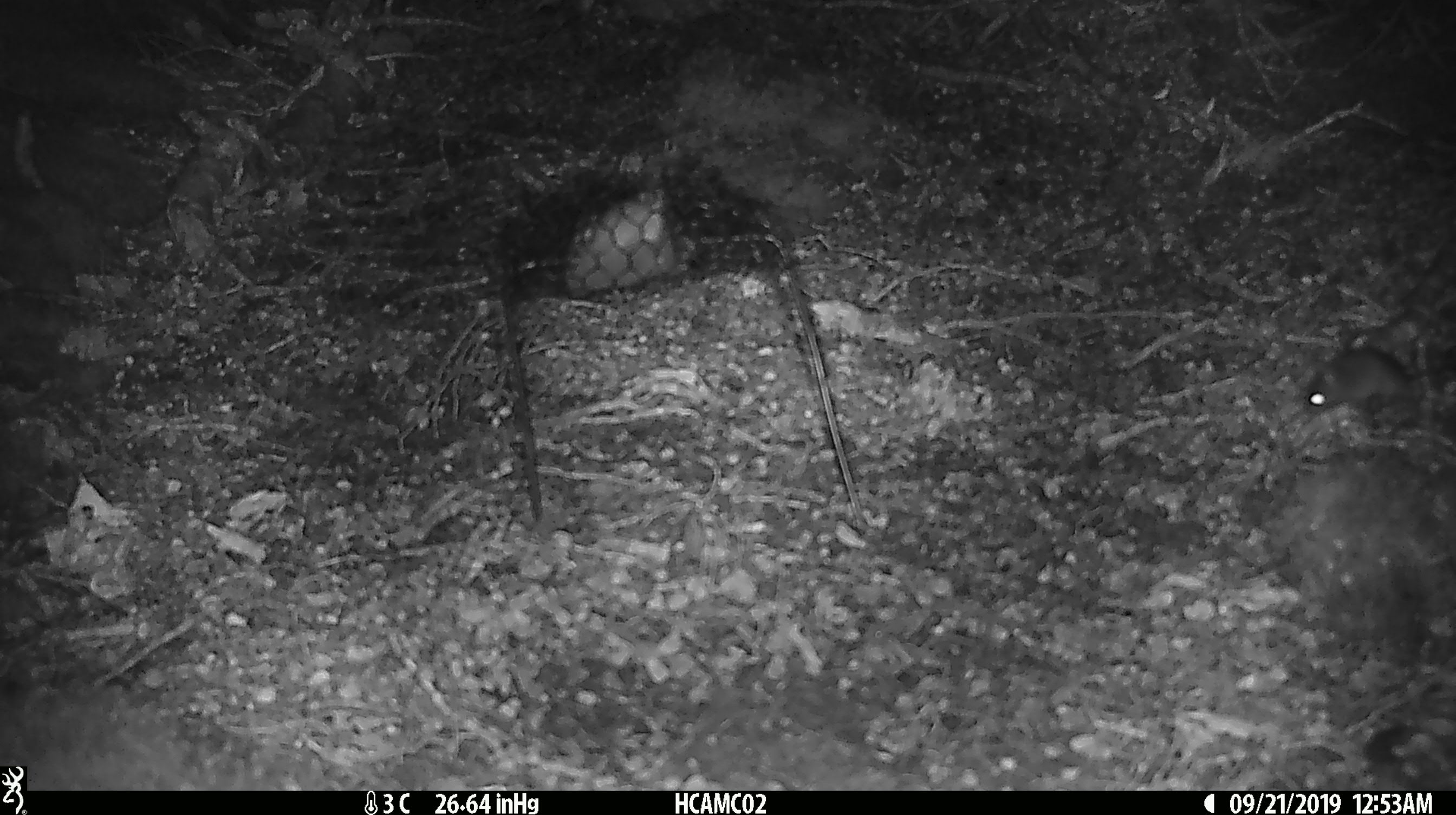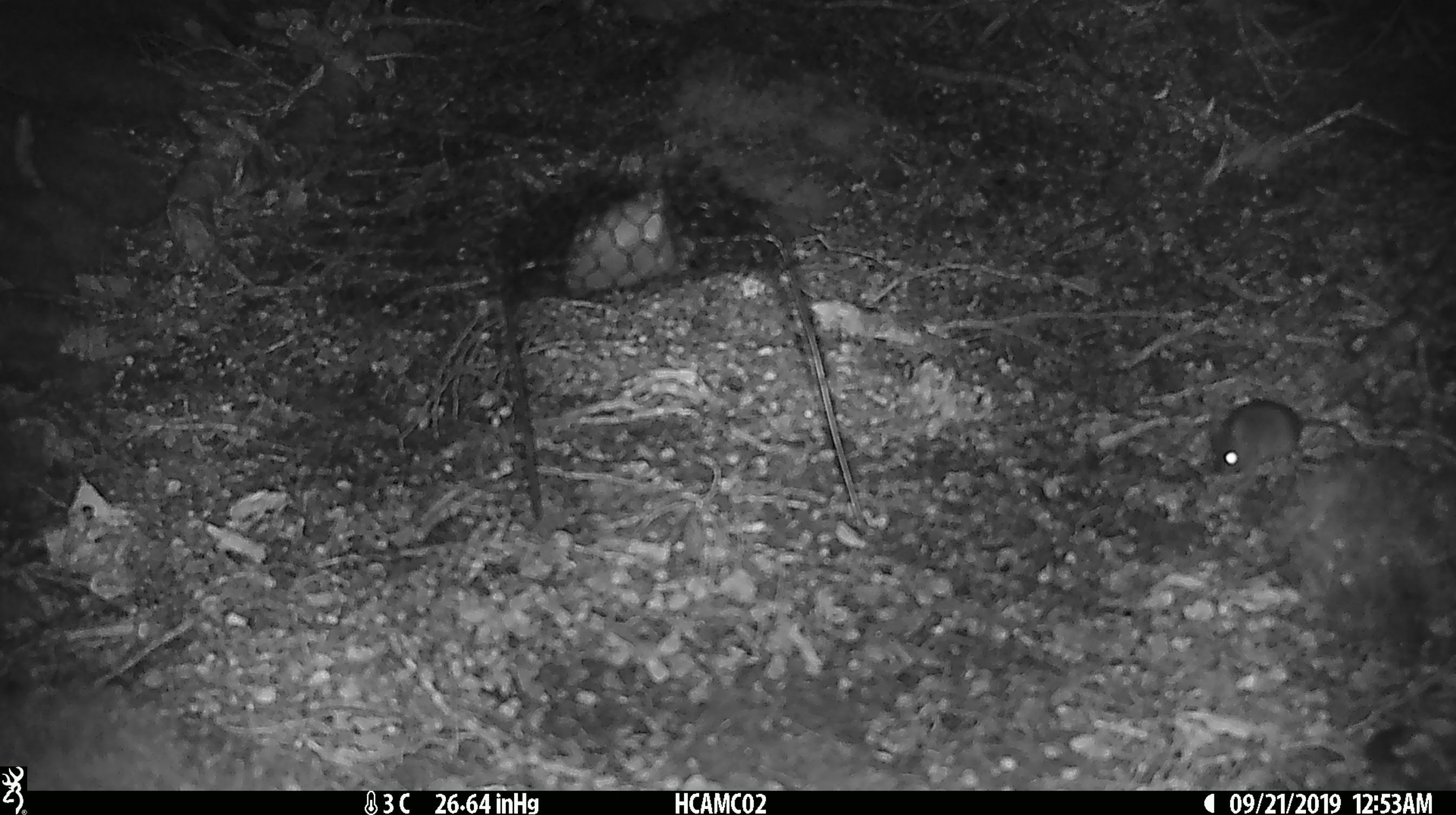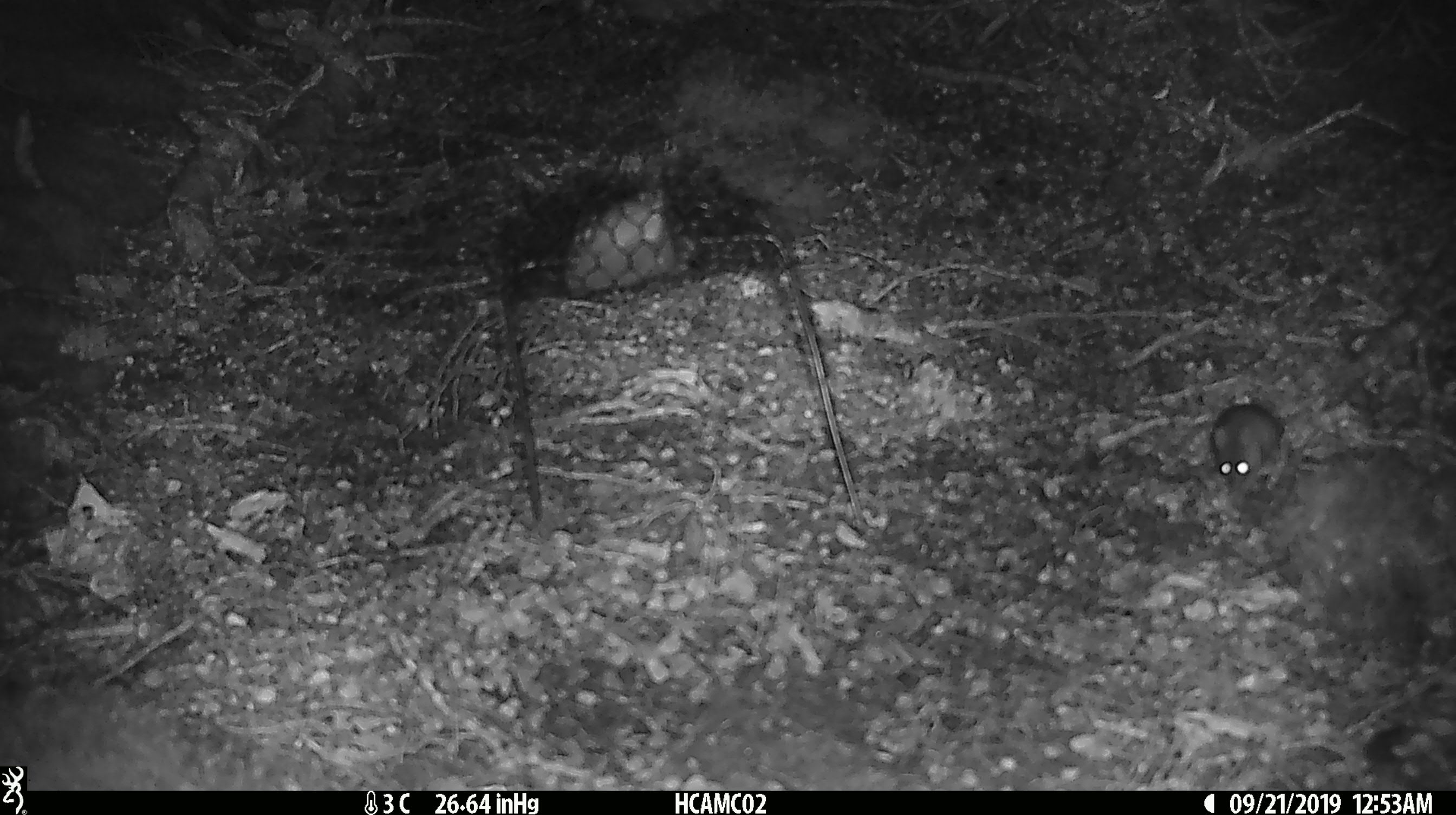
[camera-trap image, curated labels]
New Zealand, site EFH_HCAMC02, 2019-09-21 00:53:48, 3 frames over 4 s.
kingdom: Animalia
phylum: Chordata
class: Mammalia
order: Rodentia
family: Muridae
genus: Mus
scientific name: Mus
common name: mouse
Mouse (Mus).